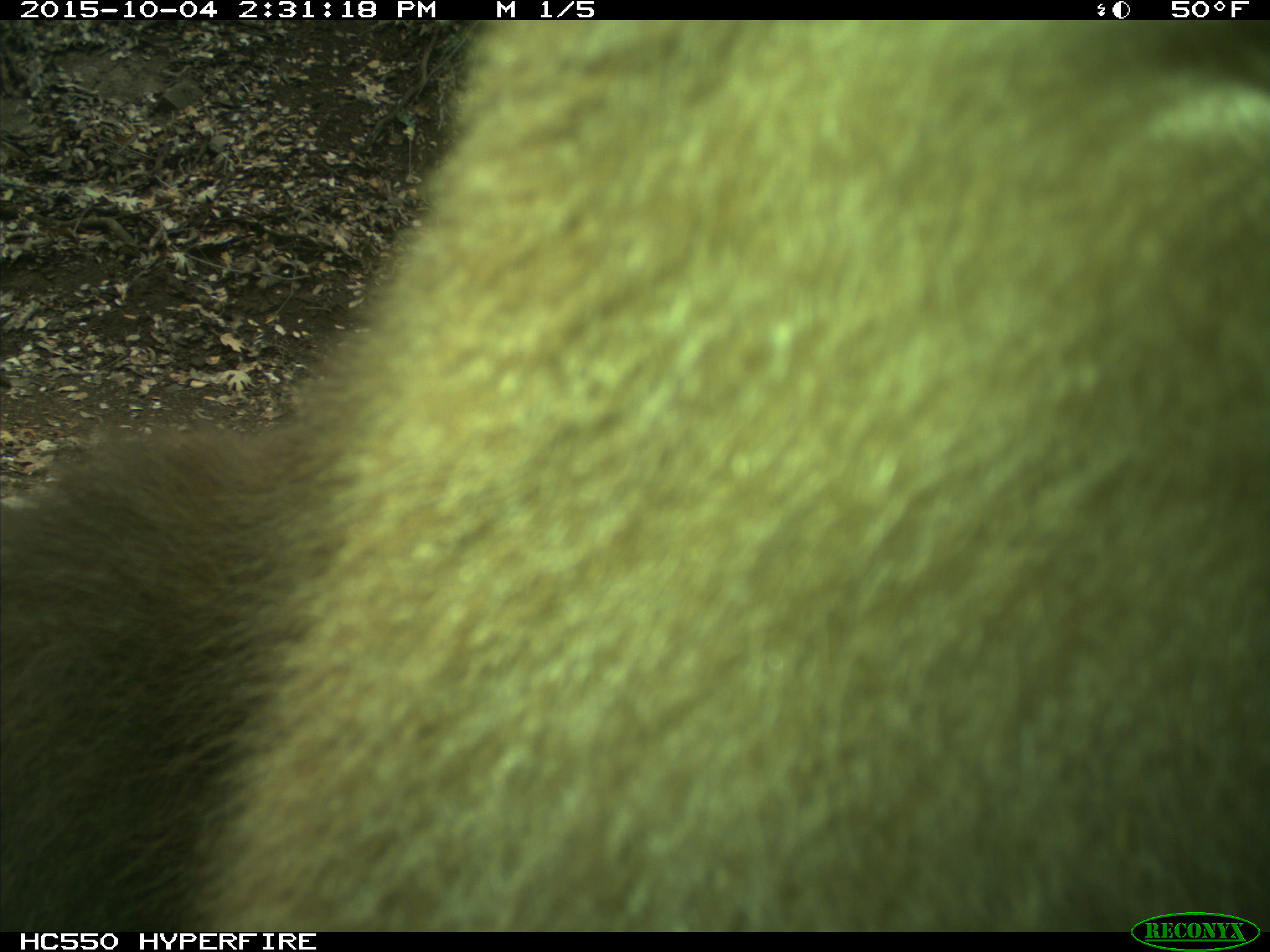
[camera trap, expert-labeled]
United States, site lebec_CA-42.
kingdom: Animalia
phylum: Chordata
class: Mammalia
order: Carnivora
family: Ursidae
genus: Ursus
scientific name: Ursus americanus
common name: american black bear